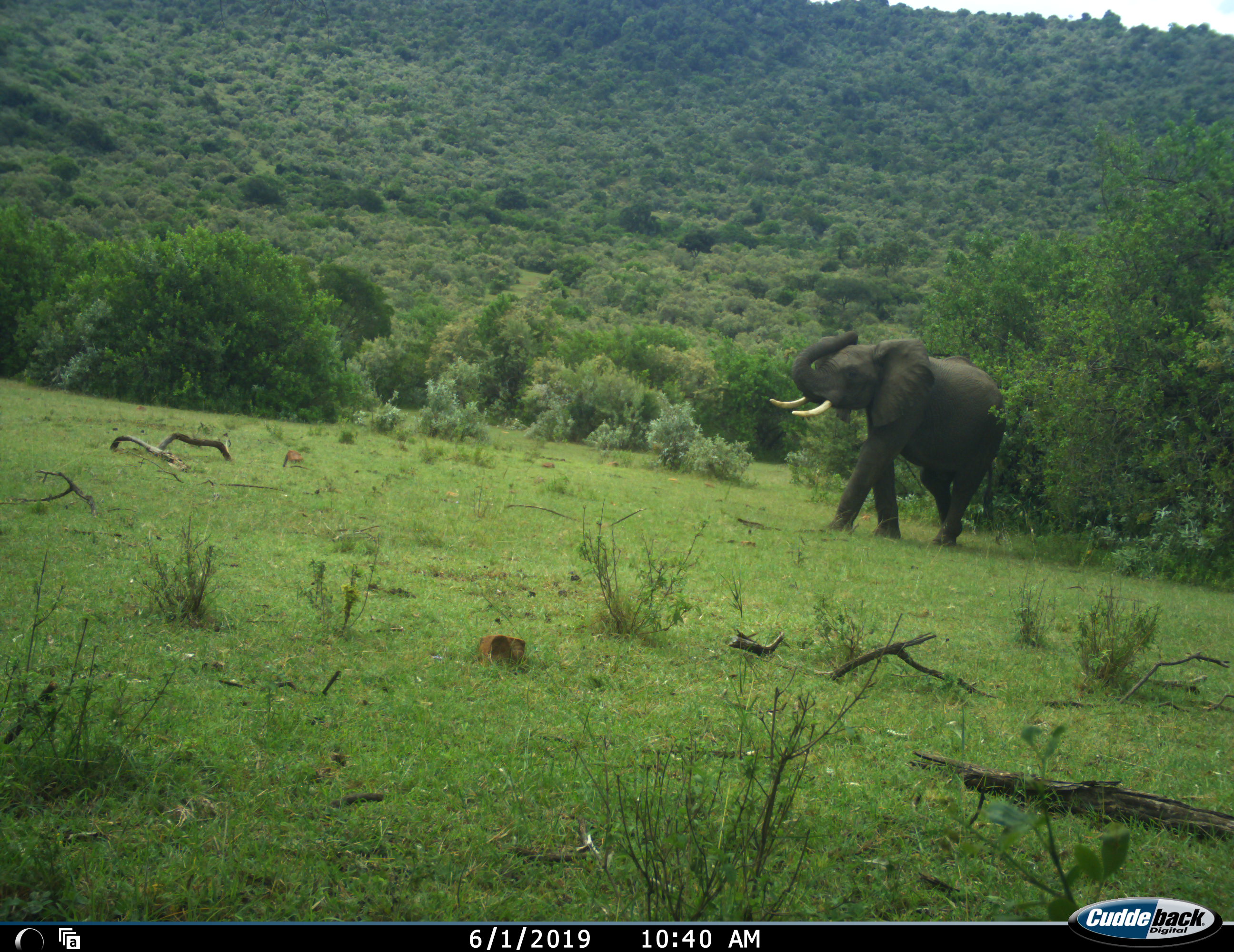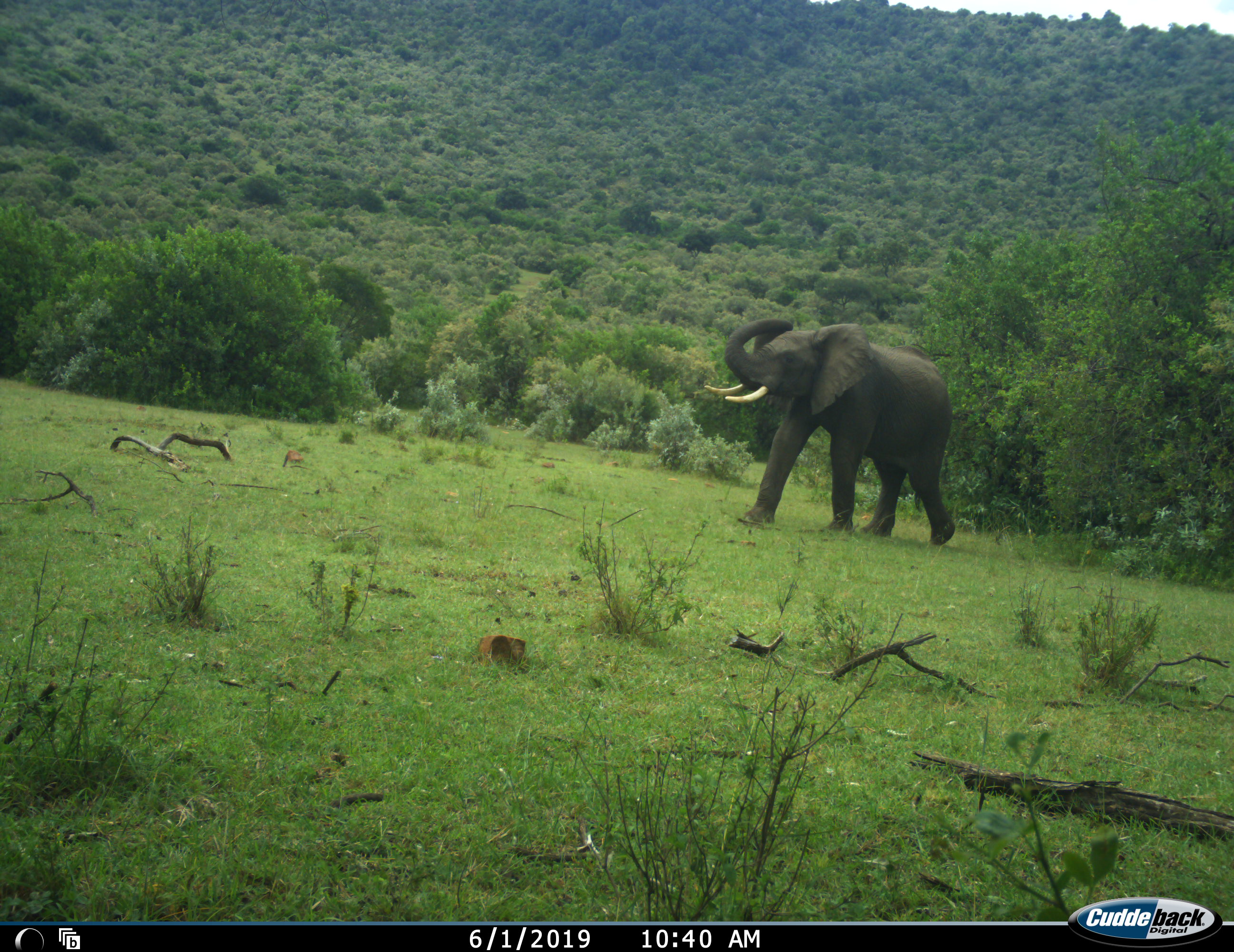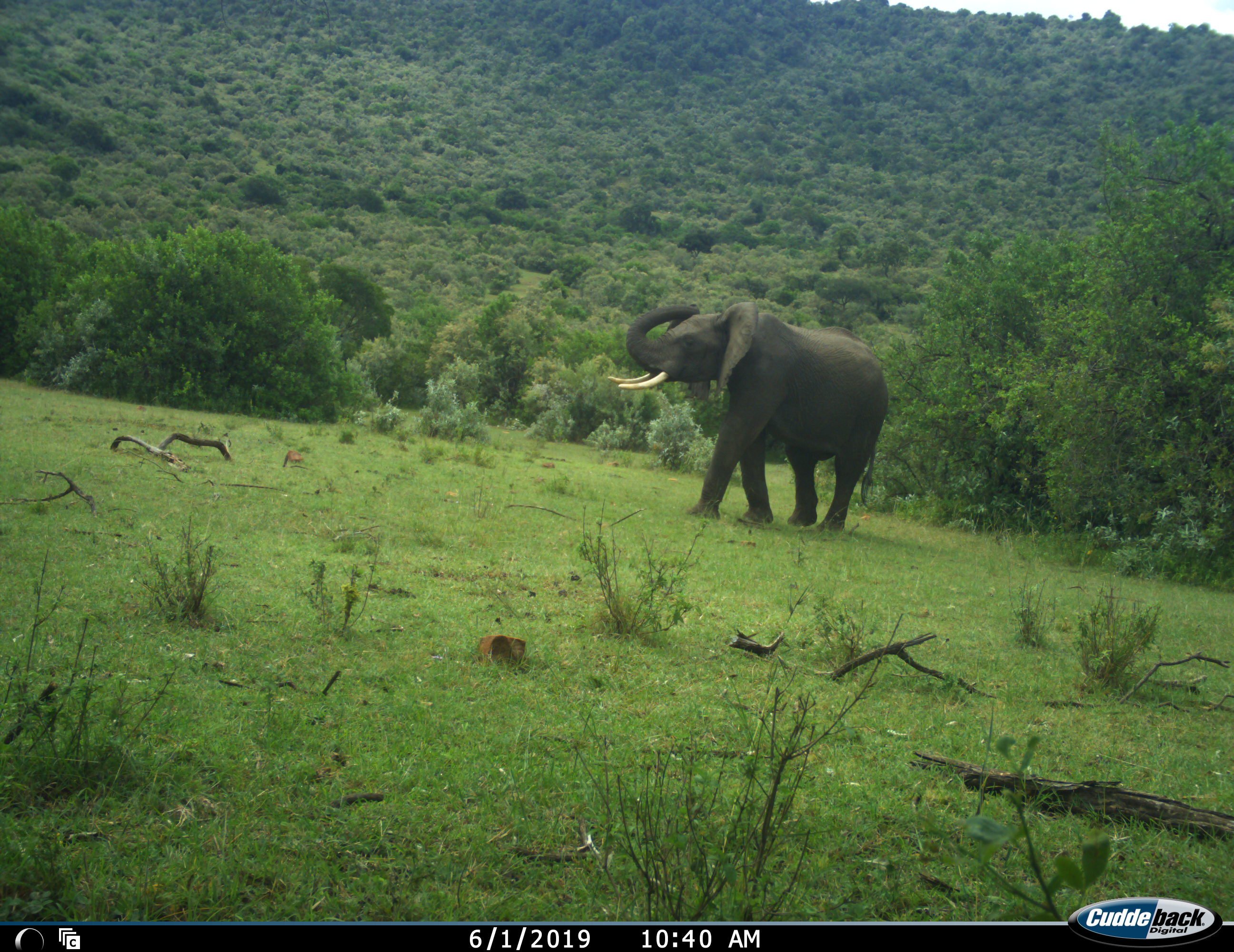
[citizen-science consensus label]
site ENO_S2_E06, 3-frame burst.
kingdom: Animalia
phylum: Chordata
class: Mammalia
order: Proboscidea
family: Elephantidae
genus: Loxodonta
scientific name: Loxodonta africana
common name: african bush elephant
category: elephant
Elephant (african bush elephant) (Loxodonta africana), count 1. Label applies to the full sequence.